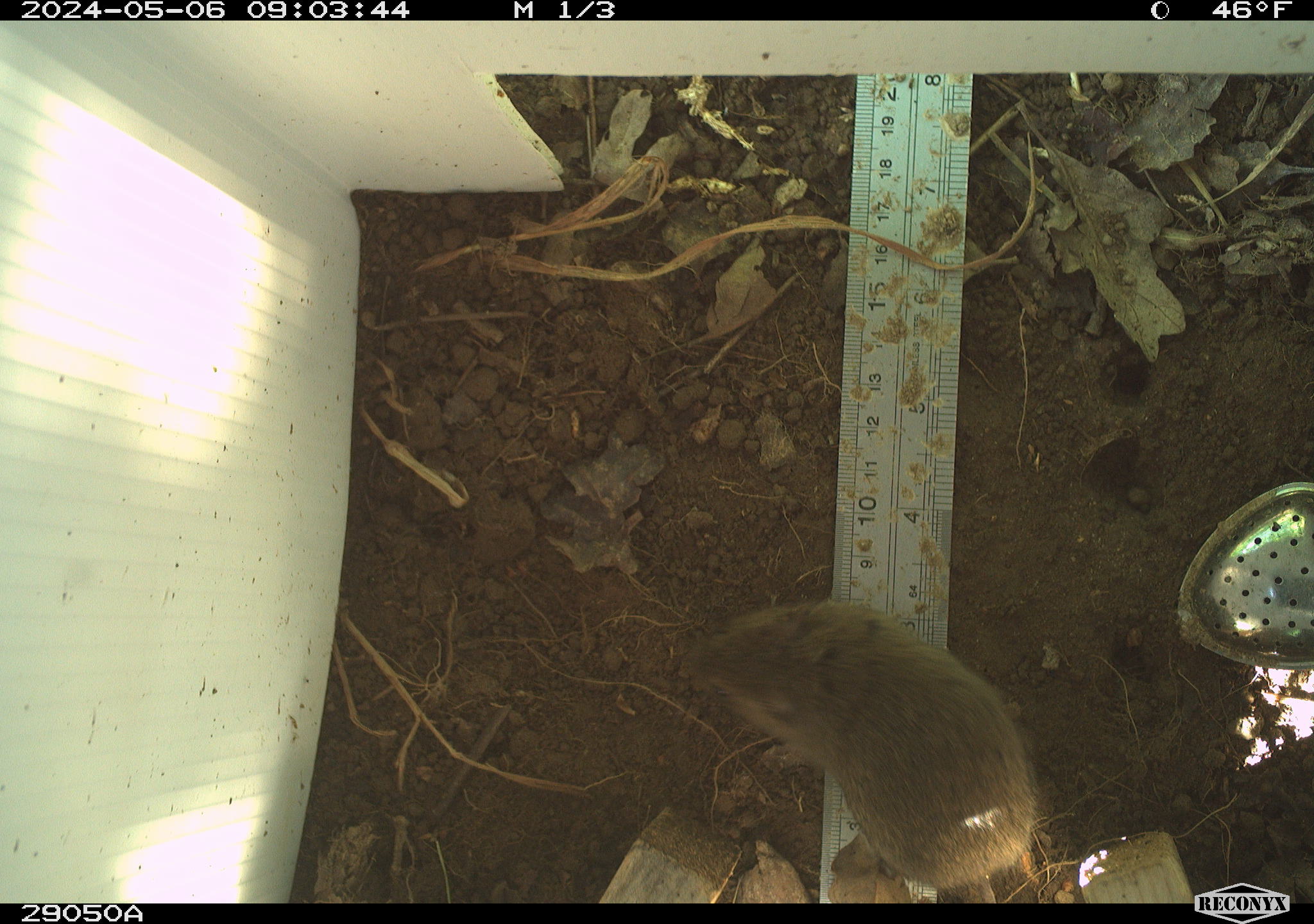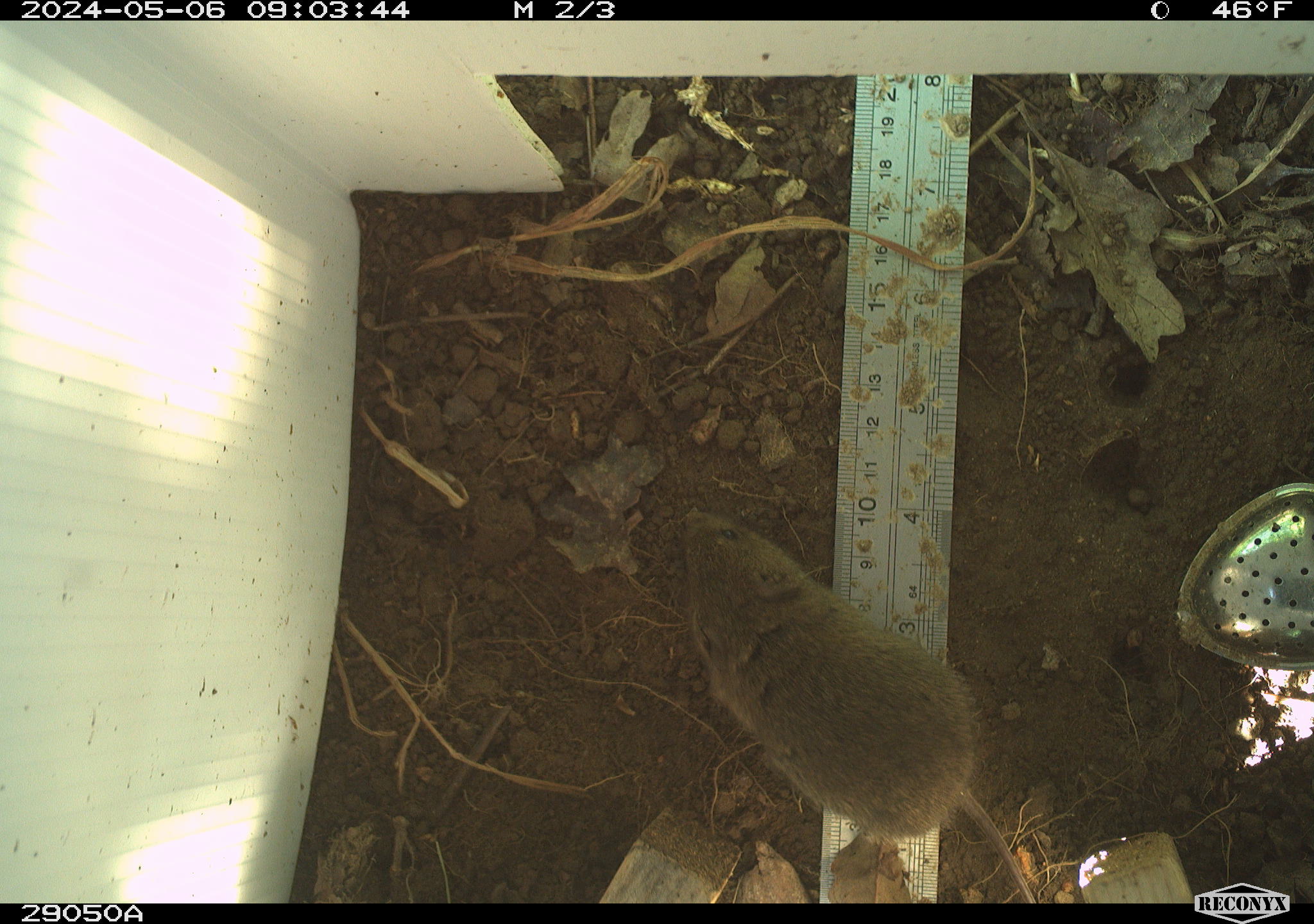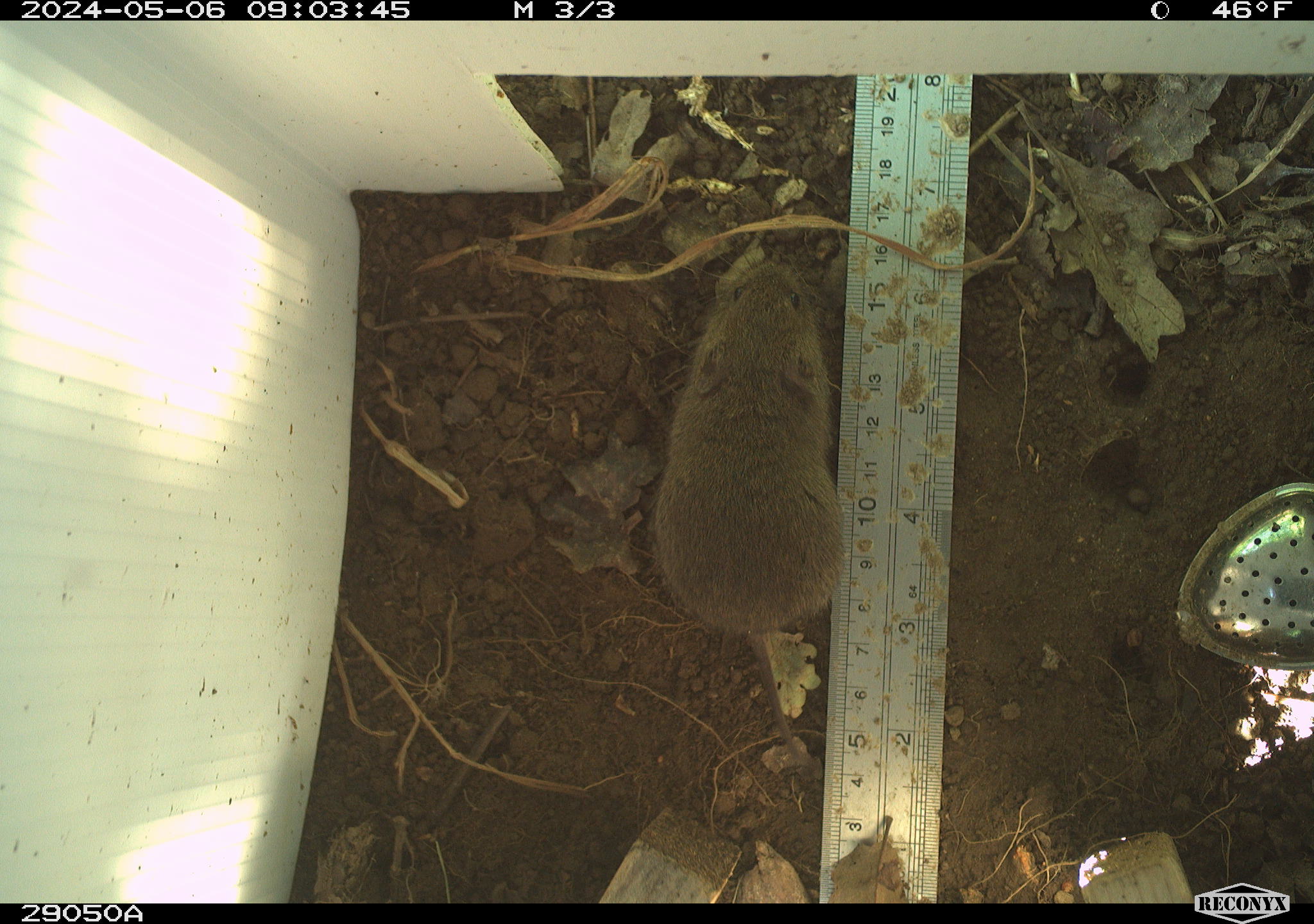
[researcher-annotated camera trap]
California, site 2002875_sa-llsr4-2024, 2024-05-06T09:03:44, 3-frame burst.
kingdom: Animalia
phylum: Chordata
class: Mammalia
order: Rodentia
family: Cricetidae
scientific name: Arvicolinae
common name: voles, lemmings, and muskrats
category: arvicolinae subfamily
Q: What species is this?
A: Arvicolinae subfamily (voles, lemmings, and muskrats) (Arvicolinae).